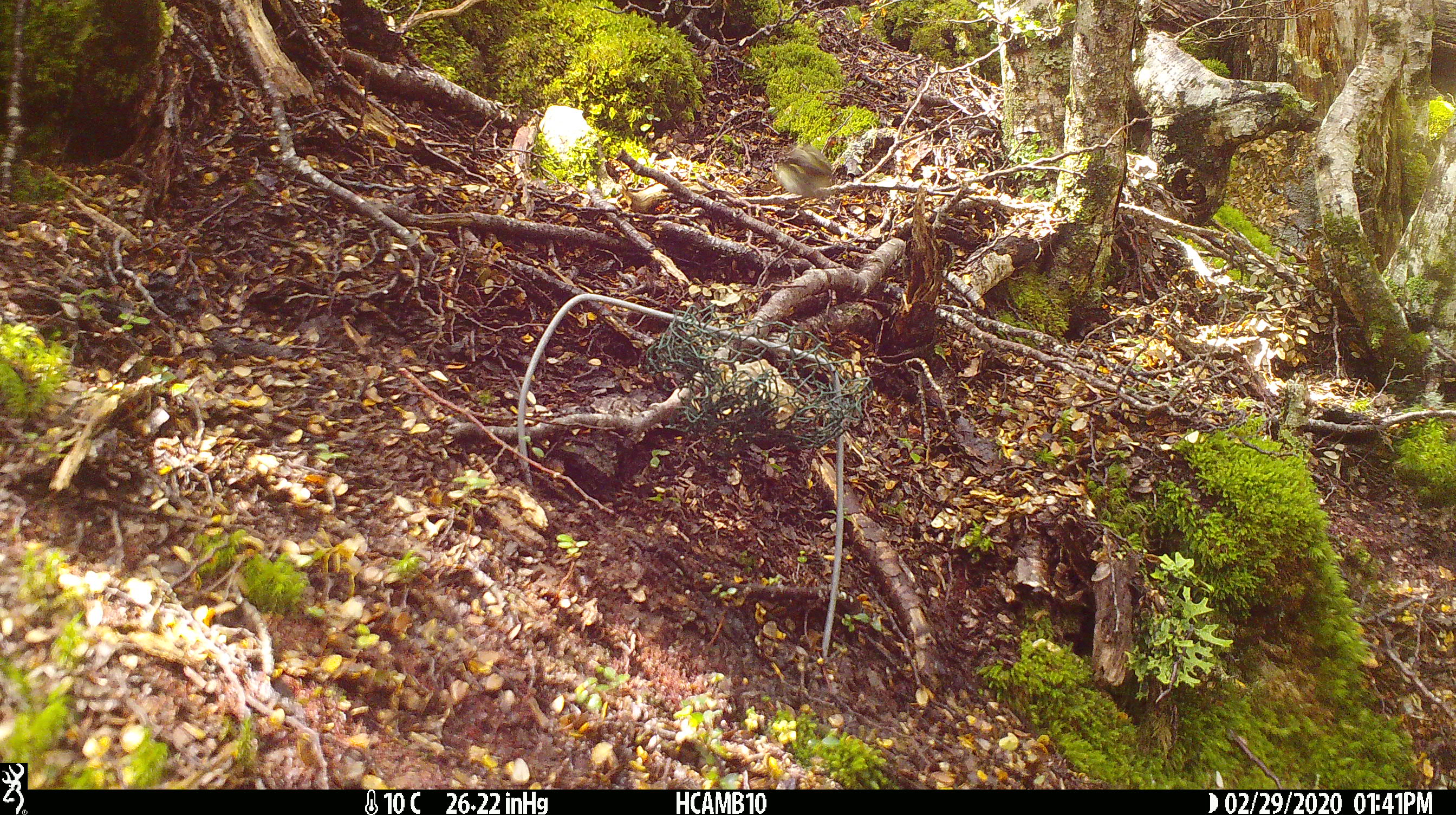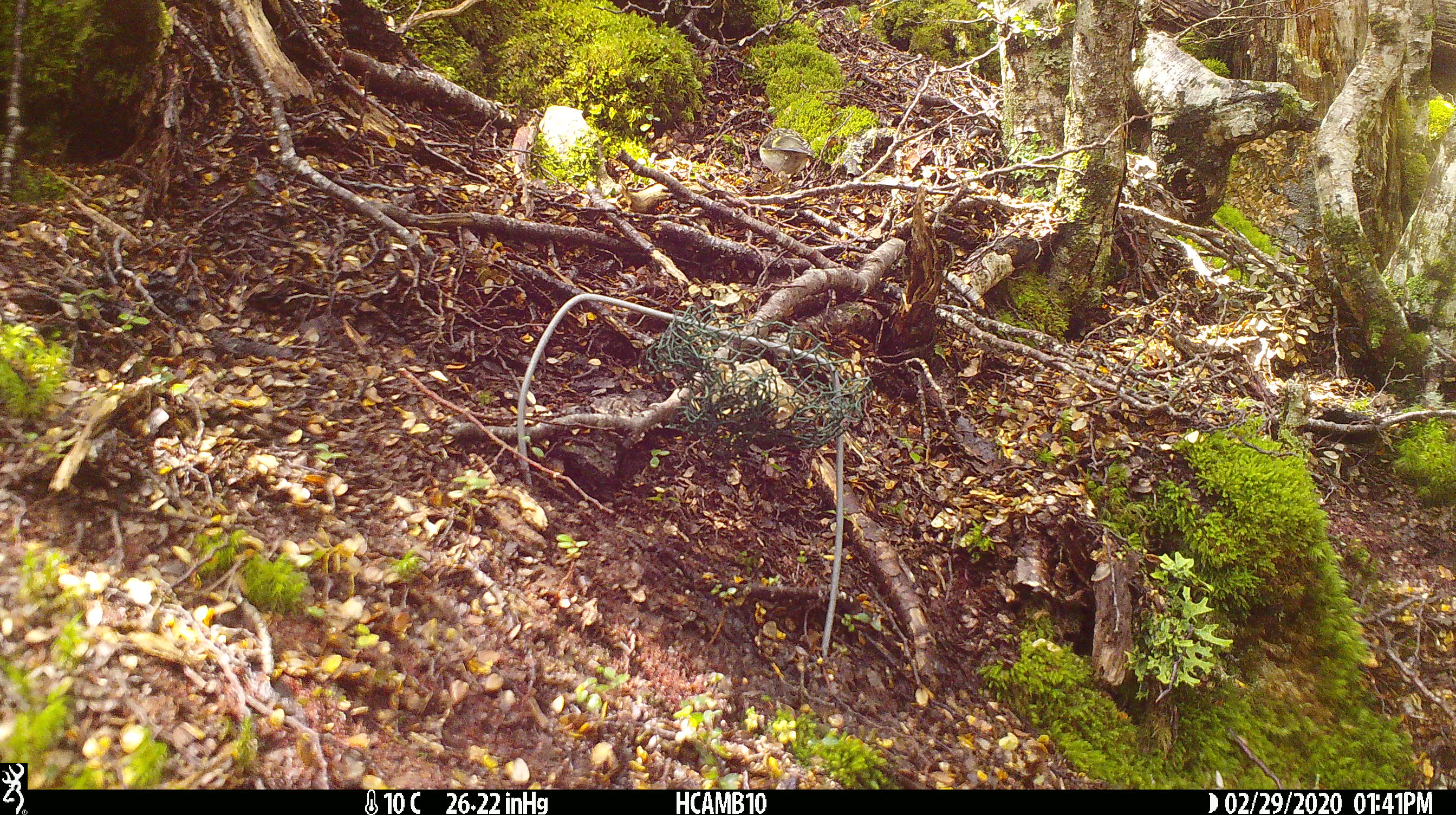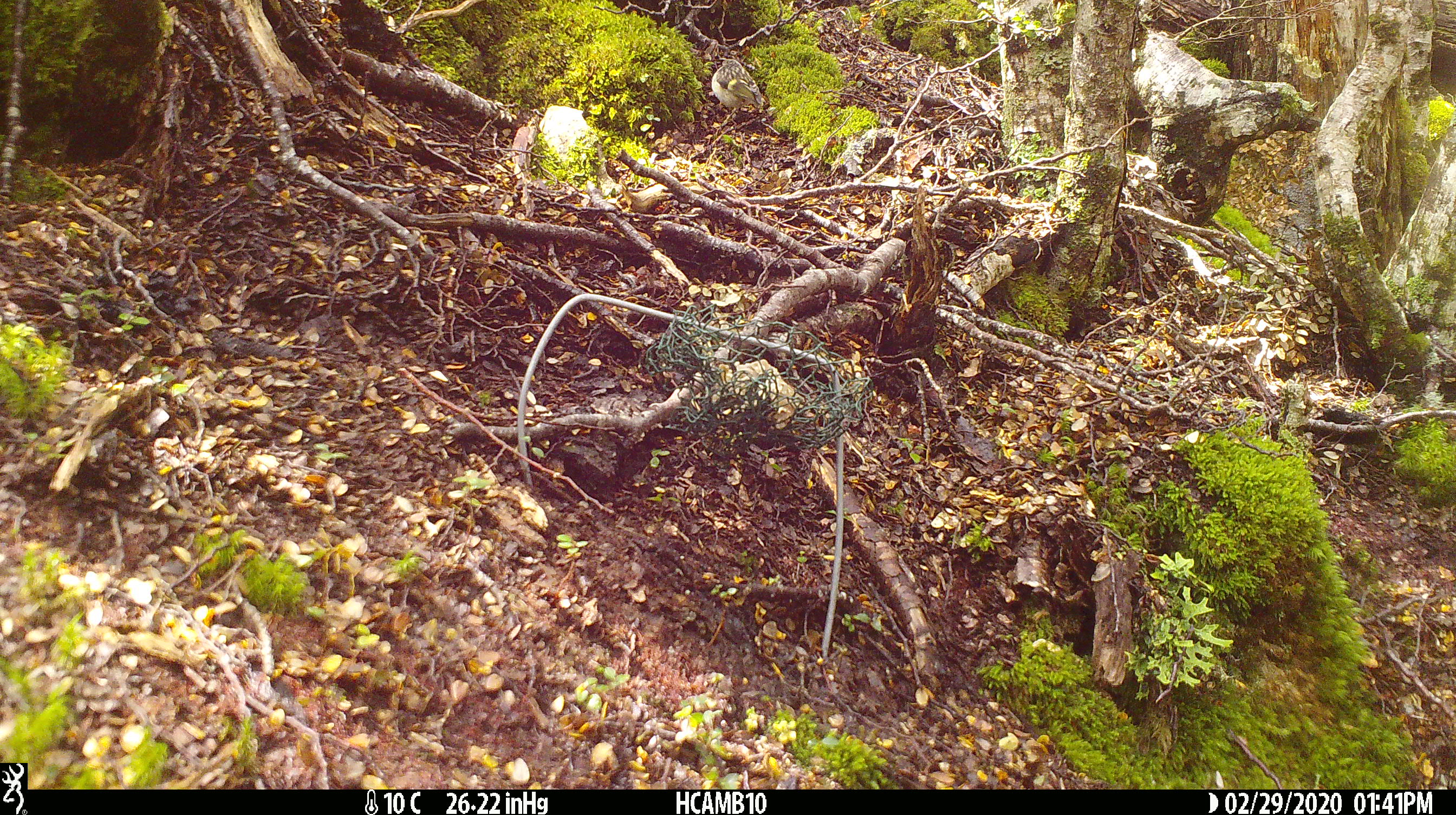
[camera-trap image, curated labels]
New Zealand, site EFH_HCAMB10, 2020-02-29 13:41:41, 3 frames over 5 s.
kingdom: Animalia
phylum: Chordata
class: Aves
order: Passeriformes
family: Acanthisittidae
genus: Acanthisitta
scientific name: Acanthisitta chloris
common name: rifleman